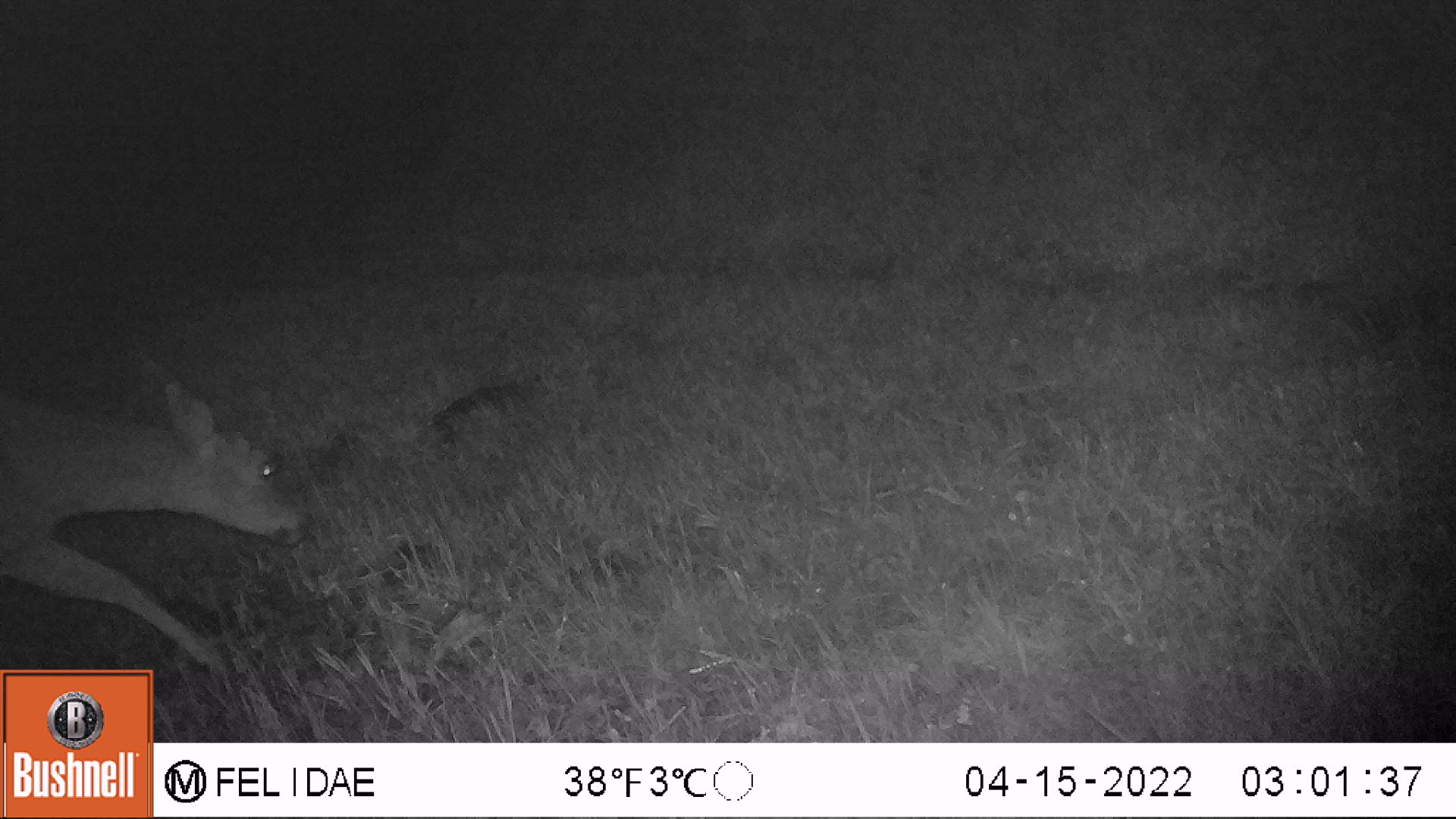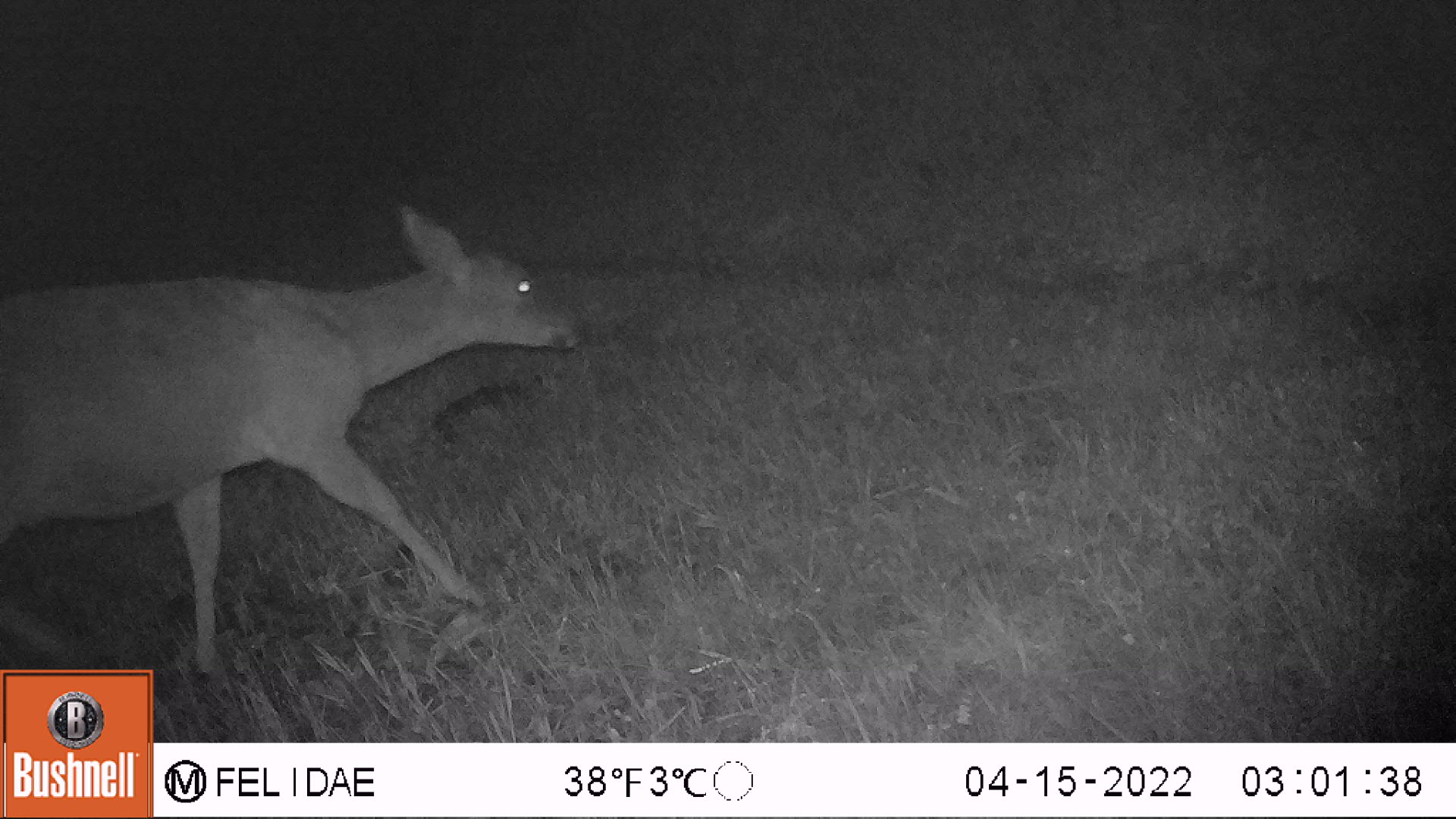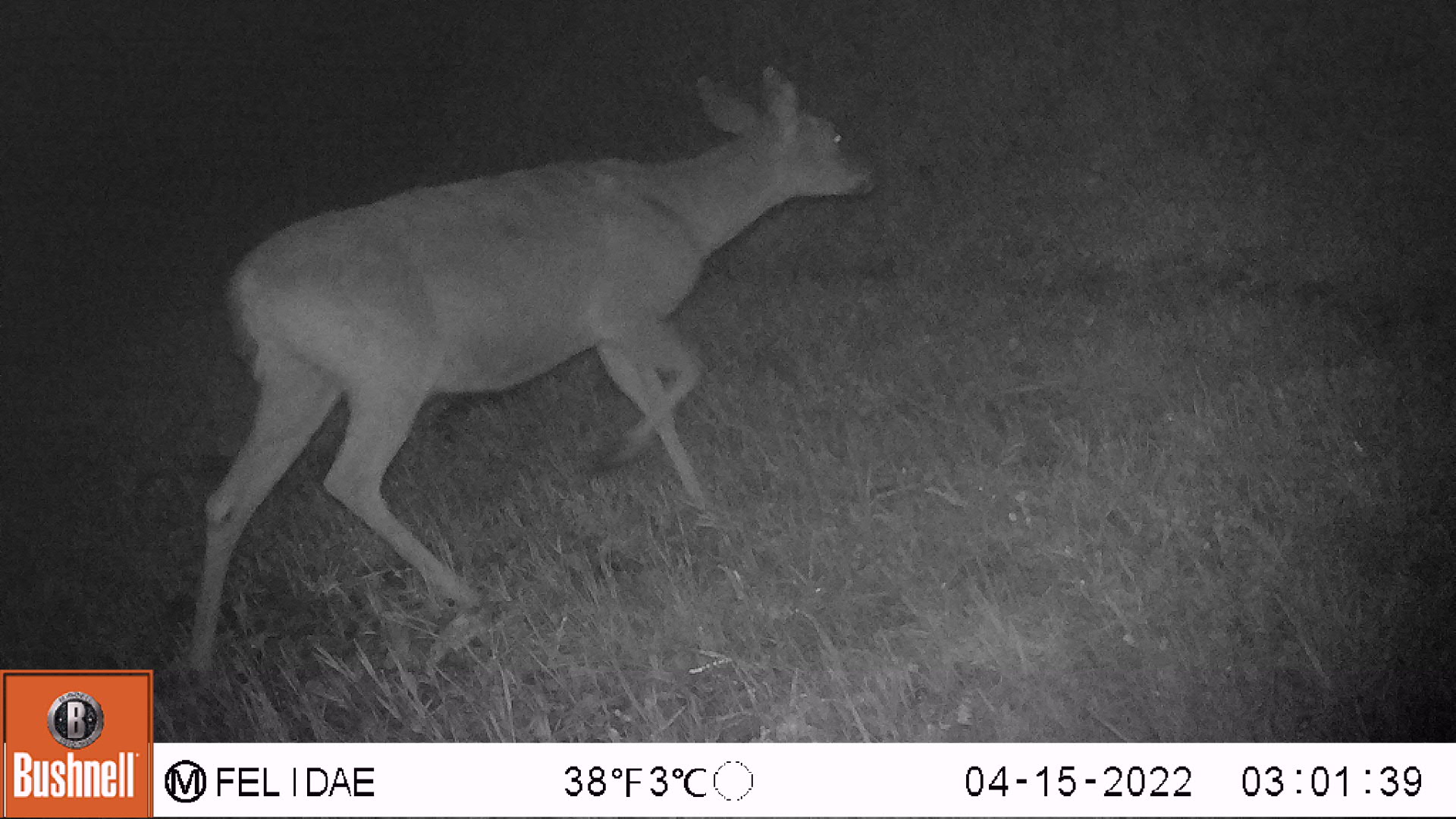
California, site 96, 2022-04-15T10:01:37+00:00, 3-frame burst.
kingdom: Animalia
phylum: Chordata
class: Mammalia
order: Artiodactyla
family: Cervidae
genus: Odocoileus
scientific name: Odocoileus hemionus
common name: mule deer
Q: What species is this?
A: Mule deer (Odocoileus hemionus).